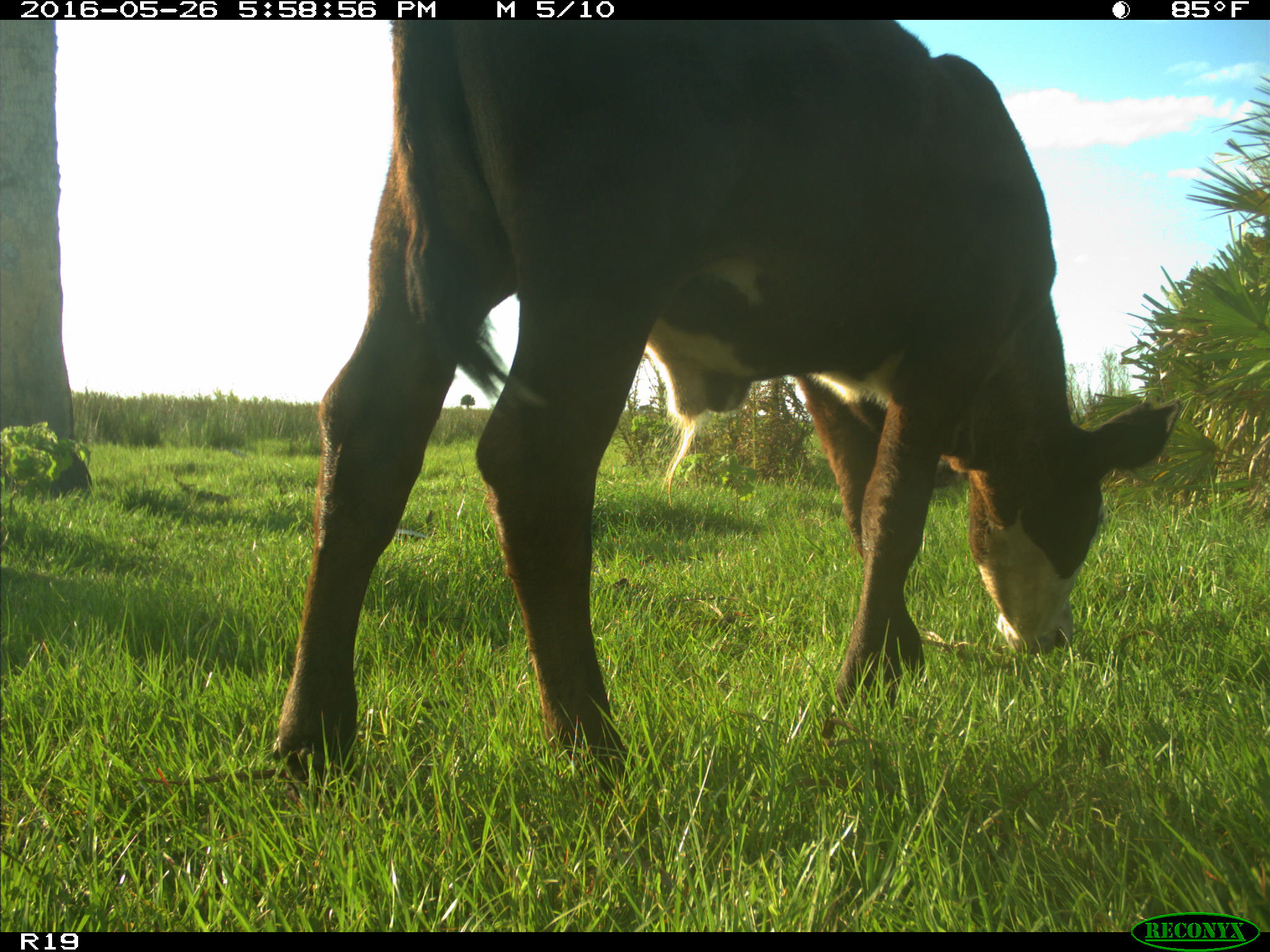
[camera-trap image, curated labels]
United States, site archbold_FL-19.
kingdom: Animalia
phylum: Chordata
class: Mammalia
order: Artiodactyla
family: Bovidae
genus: Bos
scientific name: Bos taurus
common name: domestic cow